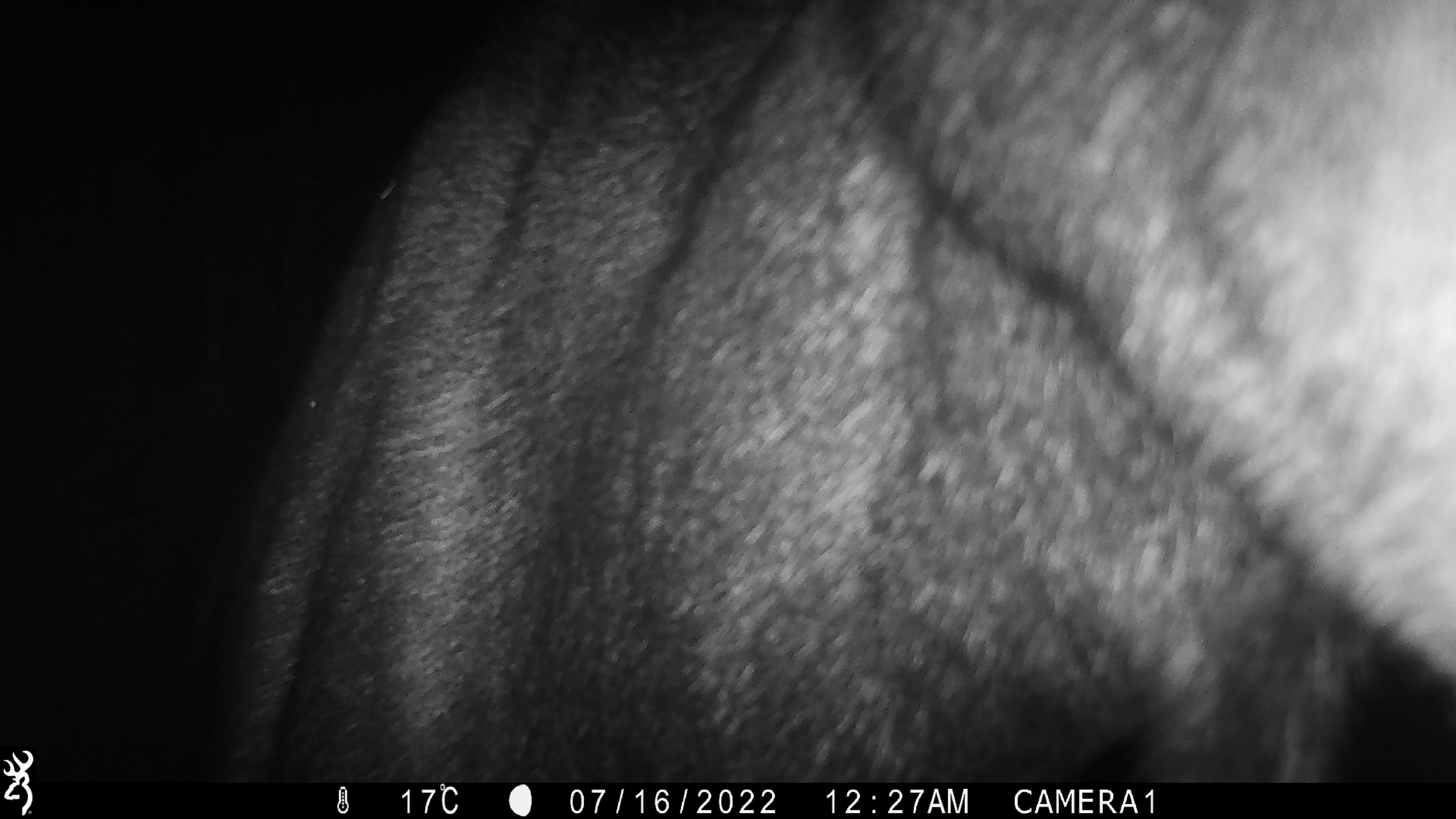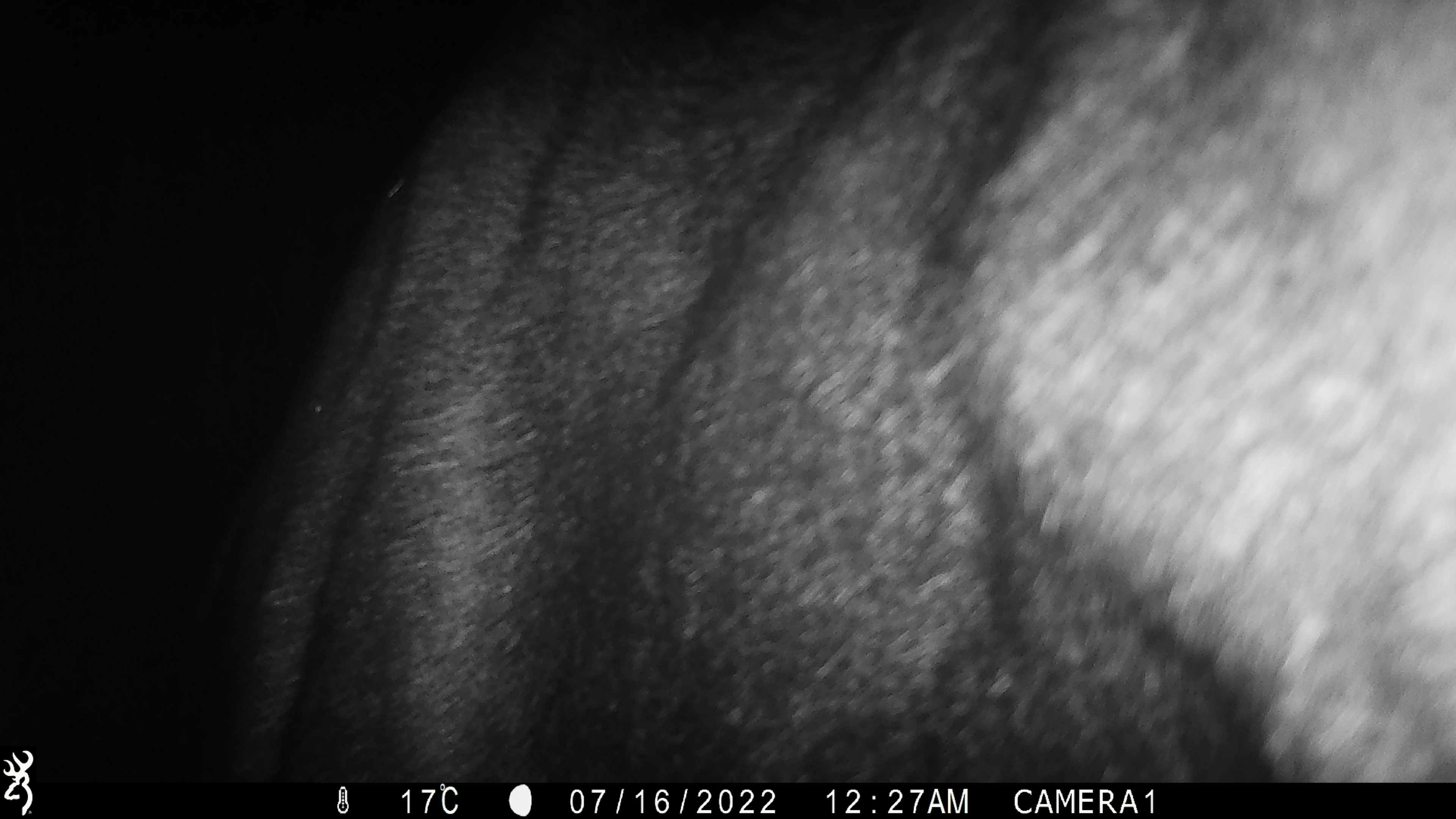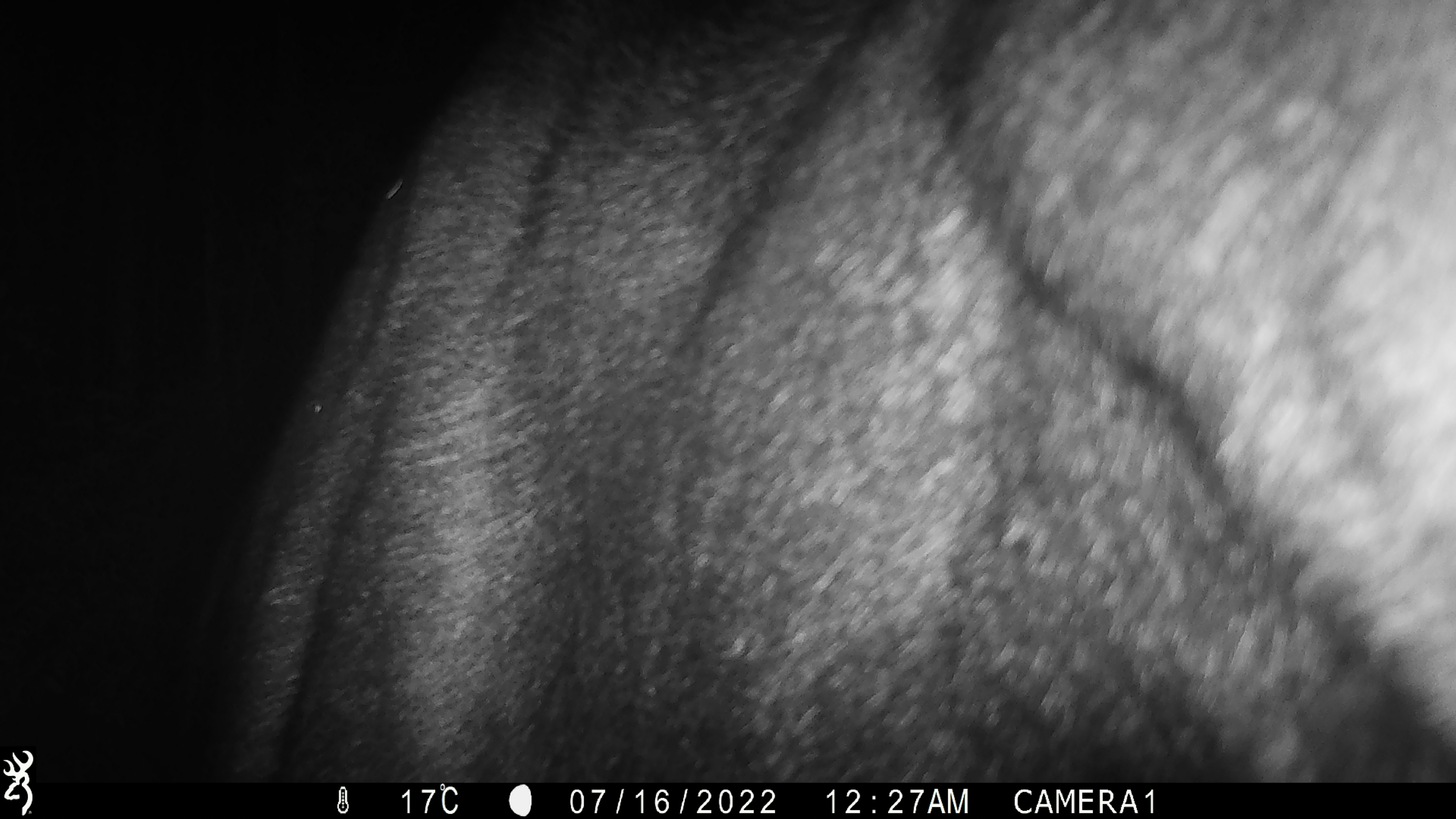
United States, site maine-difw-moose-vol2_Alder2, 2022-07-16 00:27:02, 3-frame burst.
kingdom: Animalia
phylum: Chordata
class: Mammalia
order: Artiodactyla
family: Cervidae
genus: Alces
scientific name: Alces alces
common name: moose